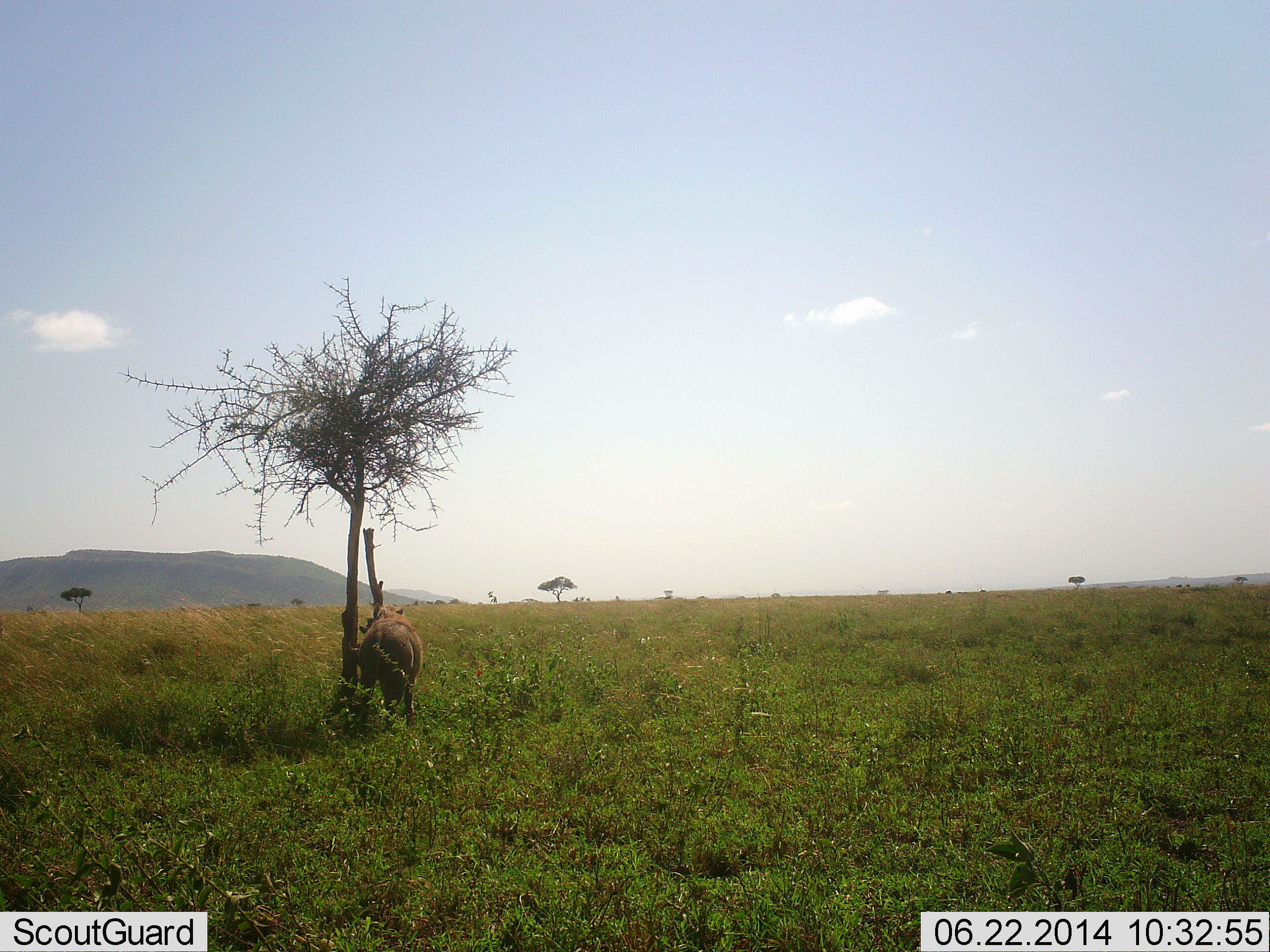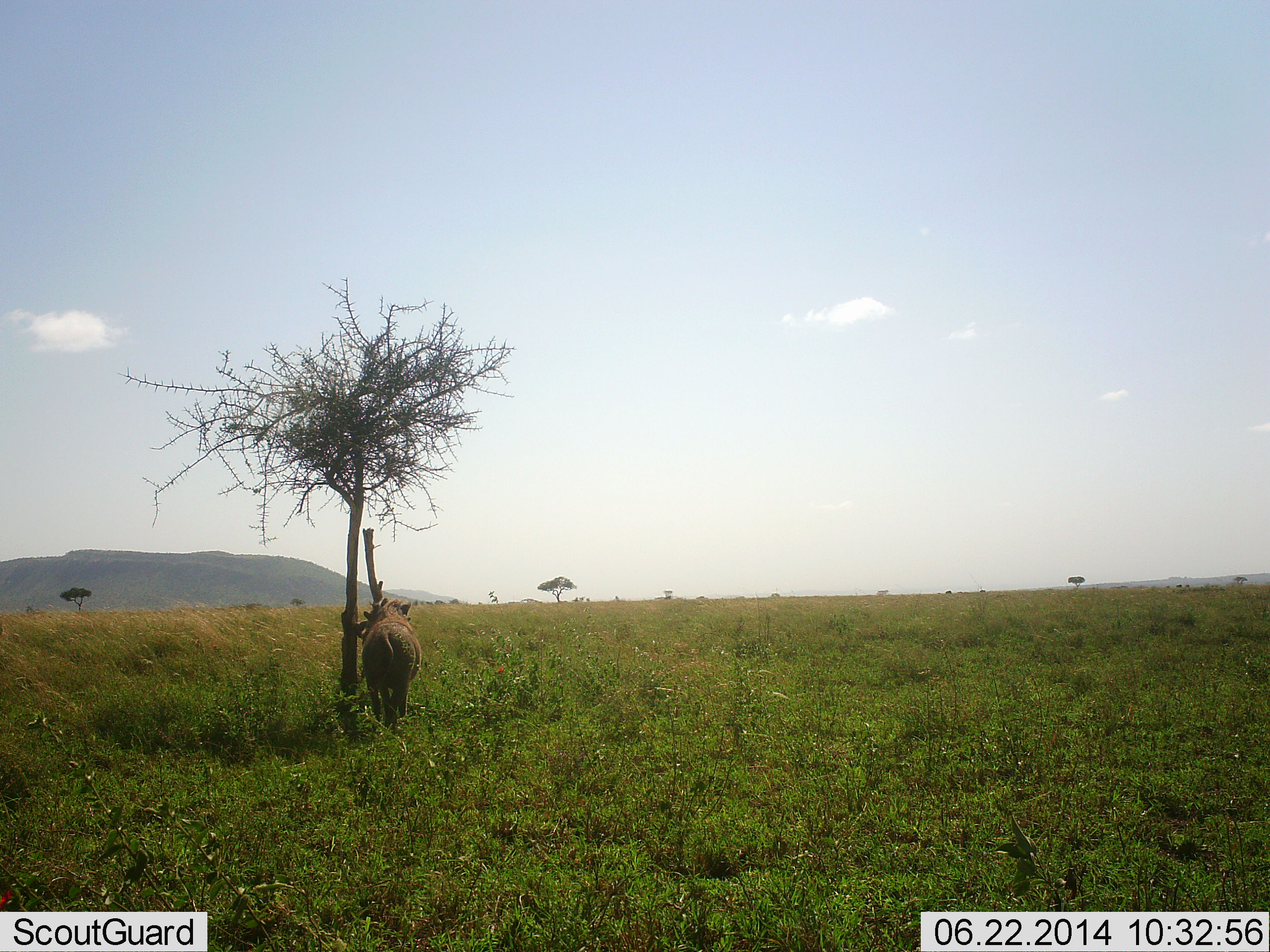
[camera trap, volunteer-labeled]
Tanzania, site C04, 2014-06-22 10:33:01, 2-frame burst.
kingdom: Animalia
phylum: Chordata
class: Mammalia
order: Artiodactyla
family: Suidae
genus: Phacochoerus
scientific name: Phacochoerus africanus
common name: warthog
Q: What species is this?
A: Warthog (Phacochoerus africanus).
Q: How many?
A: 1.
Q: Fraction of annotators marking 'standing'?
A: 80%.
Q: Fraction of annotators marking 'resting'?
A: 0%.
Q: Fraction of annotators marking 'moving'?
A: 20%.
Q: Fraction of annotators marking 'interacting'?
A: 0%.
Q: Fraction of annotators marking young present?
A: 0%.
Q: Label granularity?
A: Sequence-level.